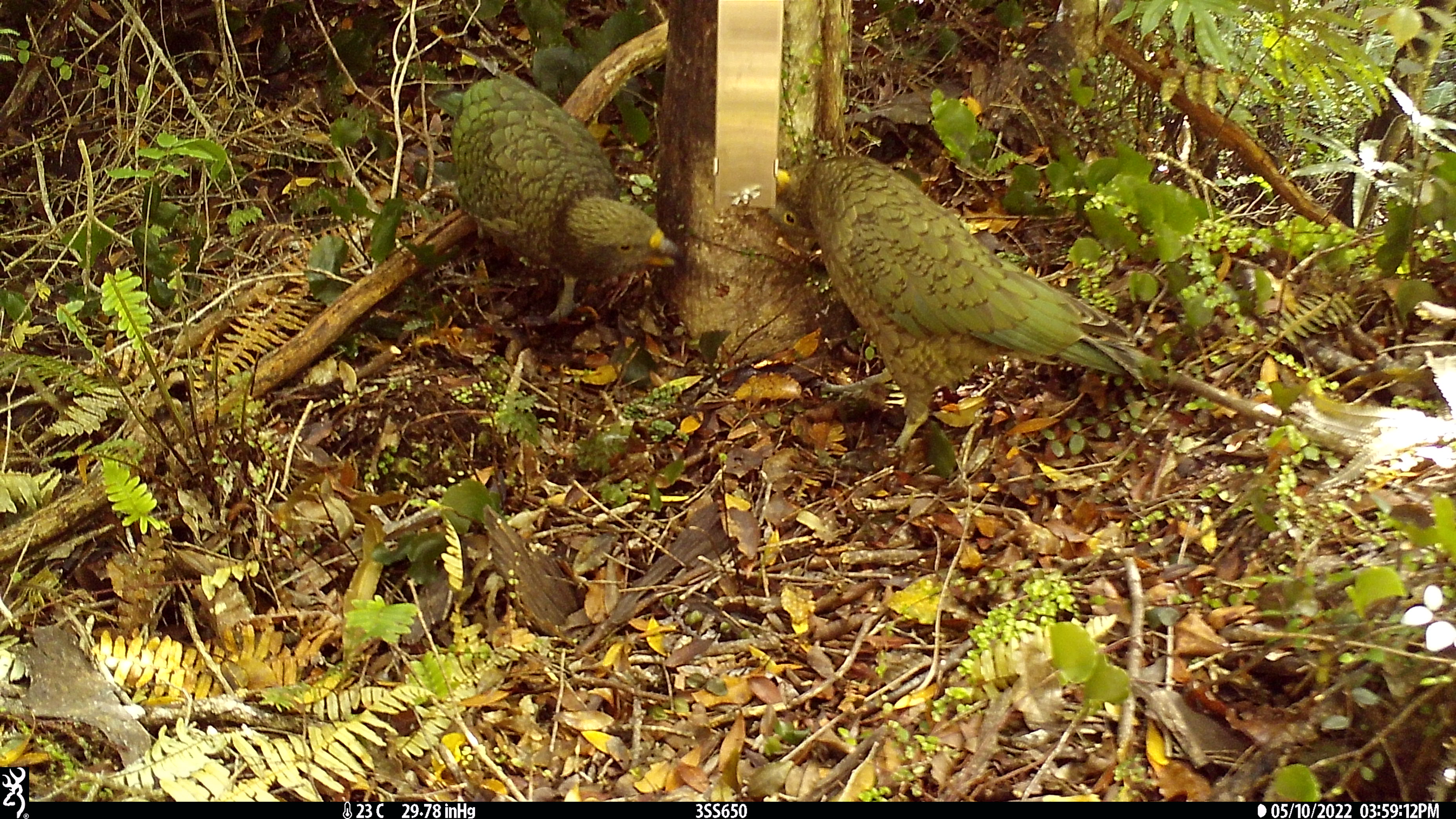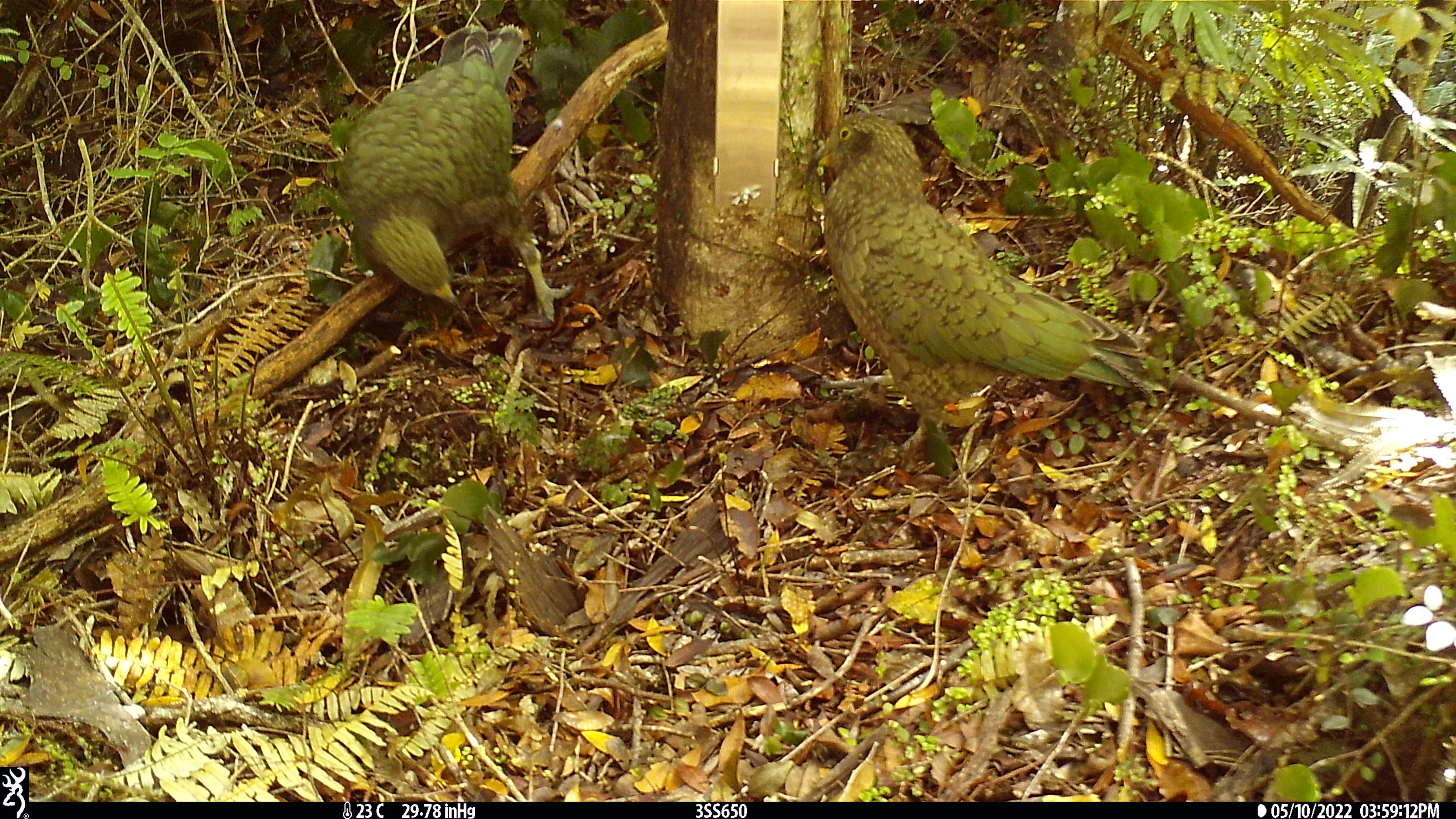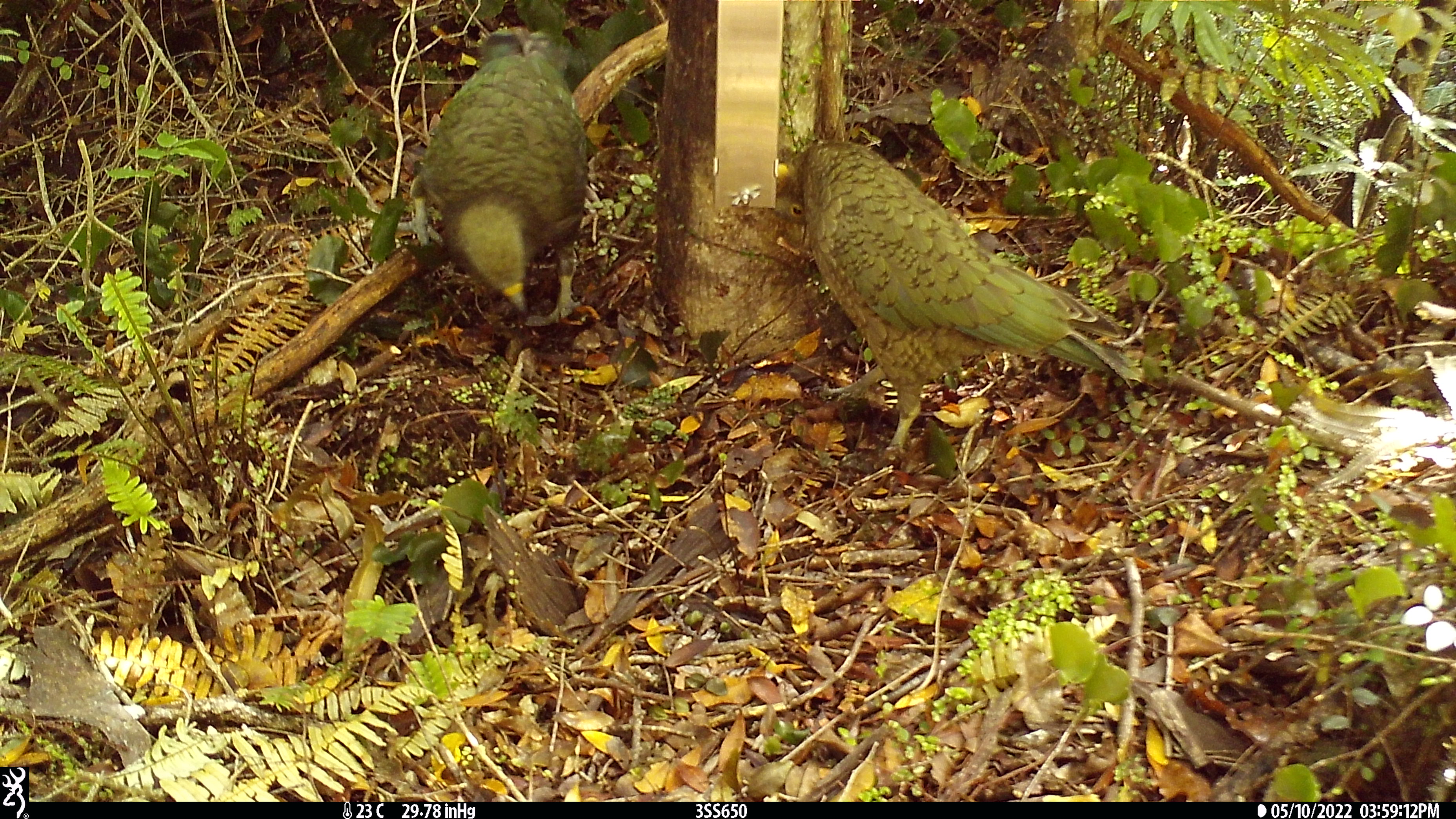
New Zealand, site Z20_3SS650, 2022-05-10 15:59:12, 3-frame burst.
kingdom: Animalia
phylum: Chordata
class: Aves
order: Psittaciformes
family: Strigopidae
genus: Nestor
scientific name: Nestor notabilis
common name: kea